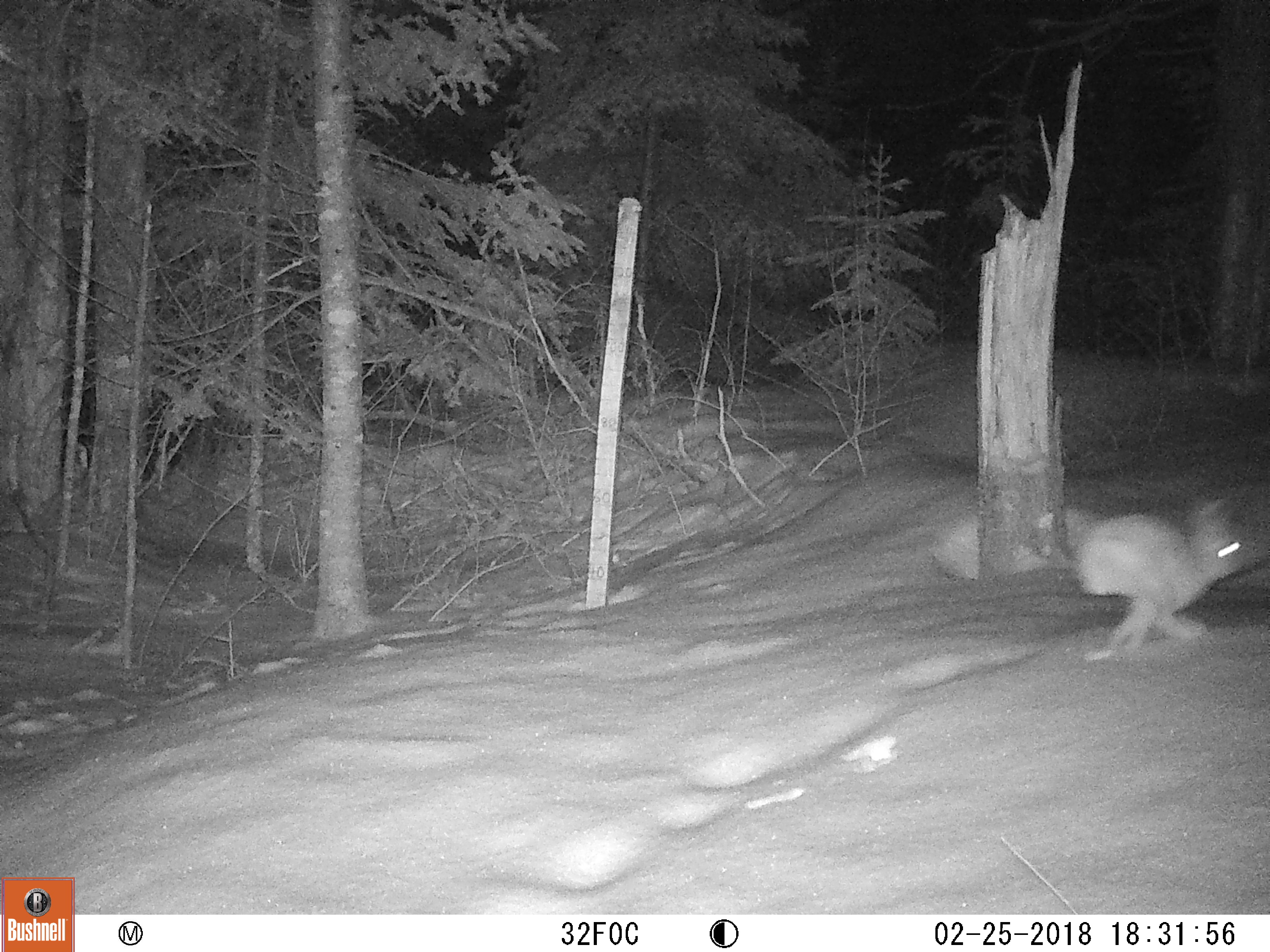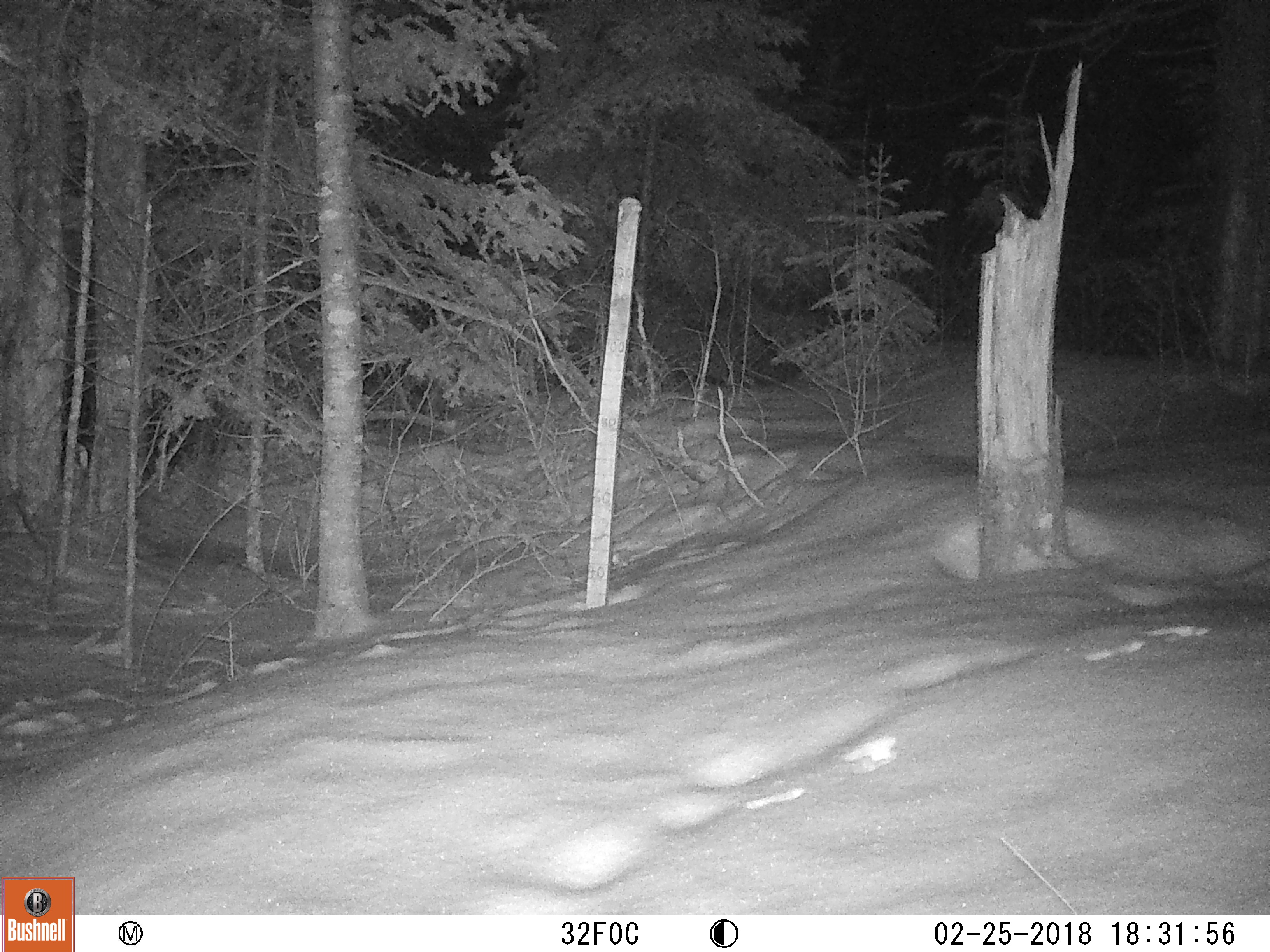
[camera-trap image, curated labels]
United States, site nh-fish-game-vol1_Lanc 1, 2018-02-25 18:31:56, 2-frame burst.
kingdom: Animalia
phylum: Chordata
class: Mammalia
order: Lagomorpha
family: Leporidae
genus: Lepus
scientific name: Lepus americanus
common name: snowshoe hare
Snowshoe hare (Lepus americanus).